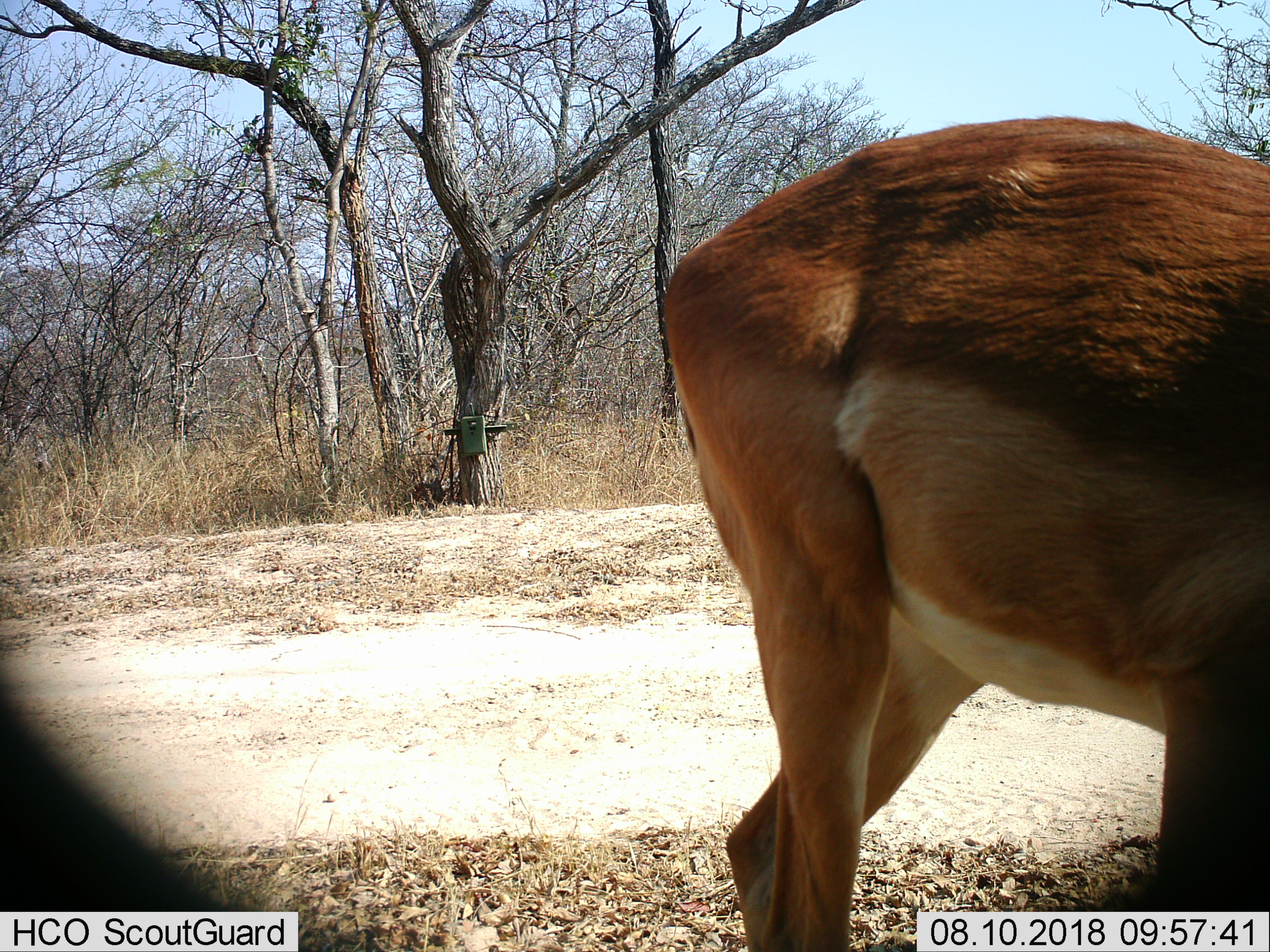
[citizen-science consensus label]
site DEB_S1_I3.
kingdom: Animalia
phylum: Chordata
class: Mammalia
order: Artiodactyla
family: Bovidae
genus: Aepyceros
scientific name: Aepyceros melampus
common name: impala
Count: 1.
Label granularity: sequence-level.